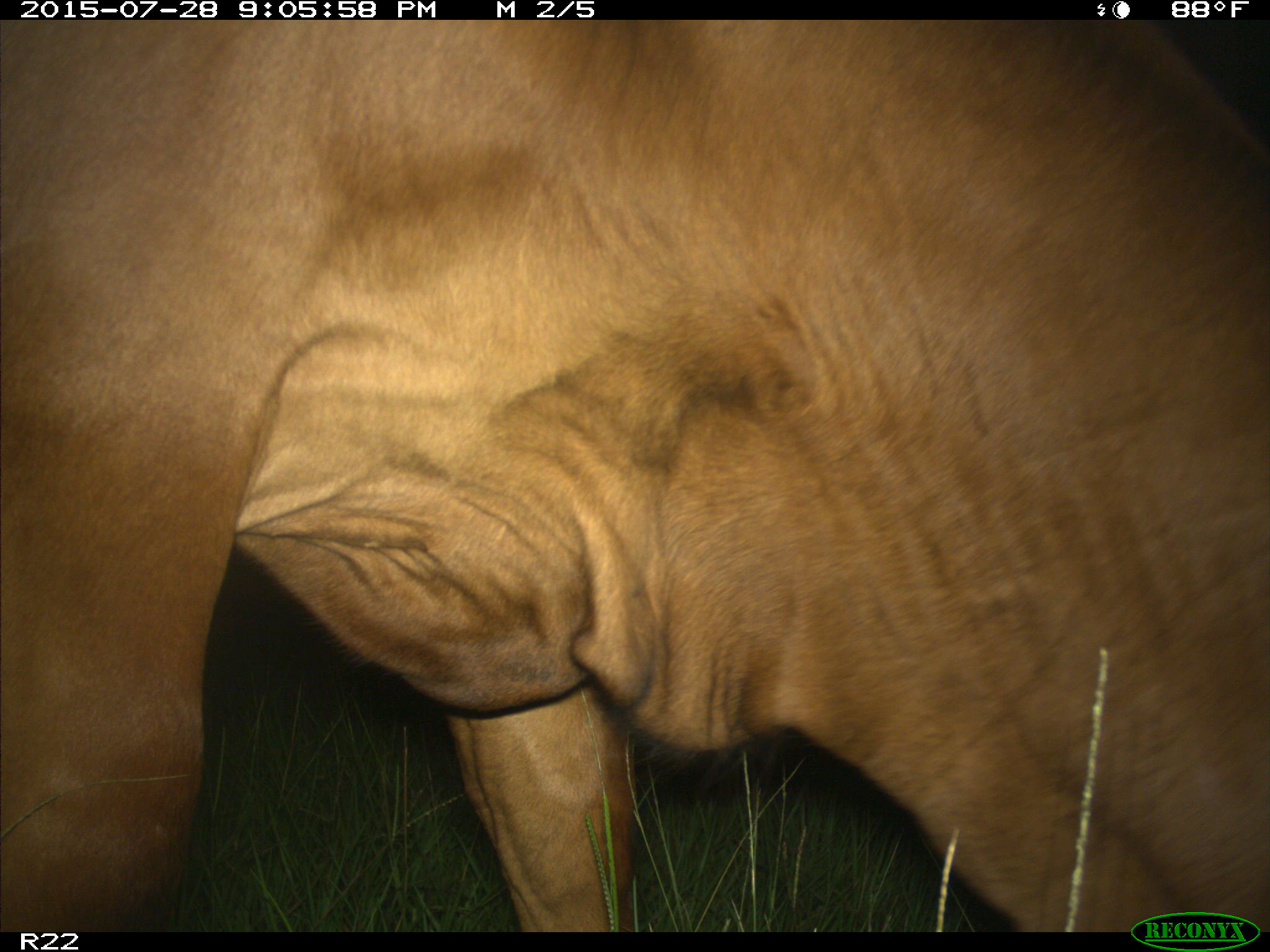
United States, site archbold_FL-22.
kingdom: Animalia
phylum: Chordata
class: Mammalia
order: Artiodactyla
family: Bovidae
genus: Bos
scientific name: Bos taurus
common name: domestic cow